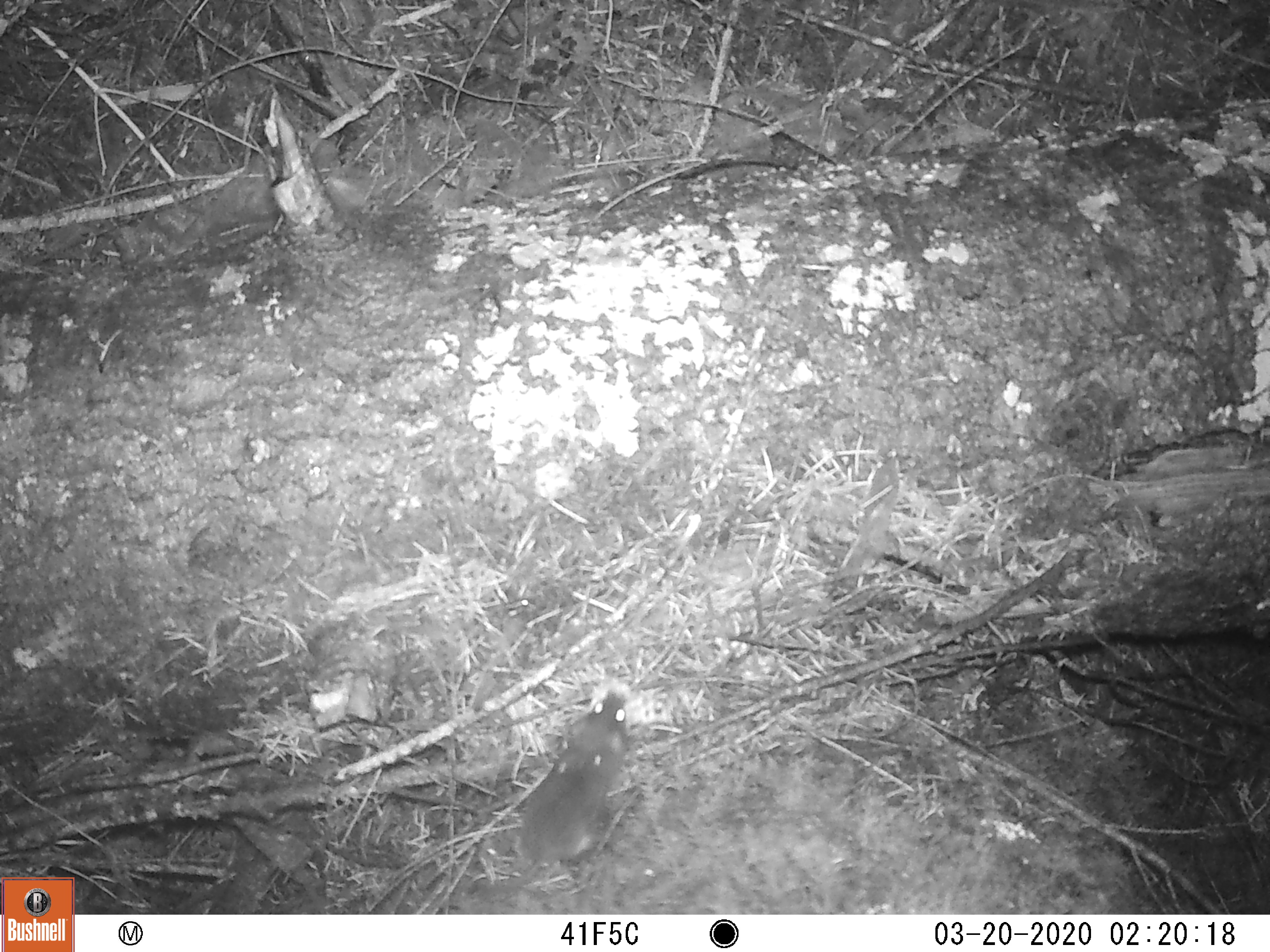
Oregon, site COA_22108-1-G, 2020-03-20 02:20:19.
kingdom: Animalia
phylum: Chordata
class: Mammalia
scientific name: Mammalia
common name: small mammal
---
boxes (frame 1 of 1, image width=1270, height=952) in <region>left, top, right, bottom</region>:
small mammal: <region>427, 650, 675, 913</region>